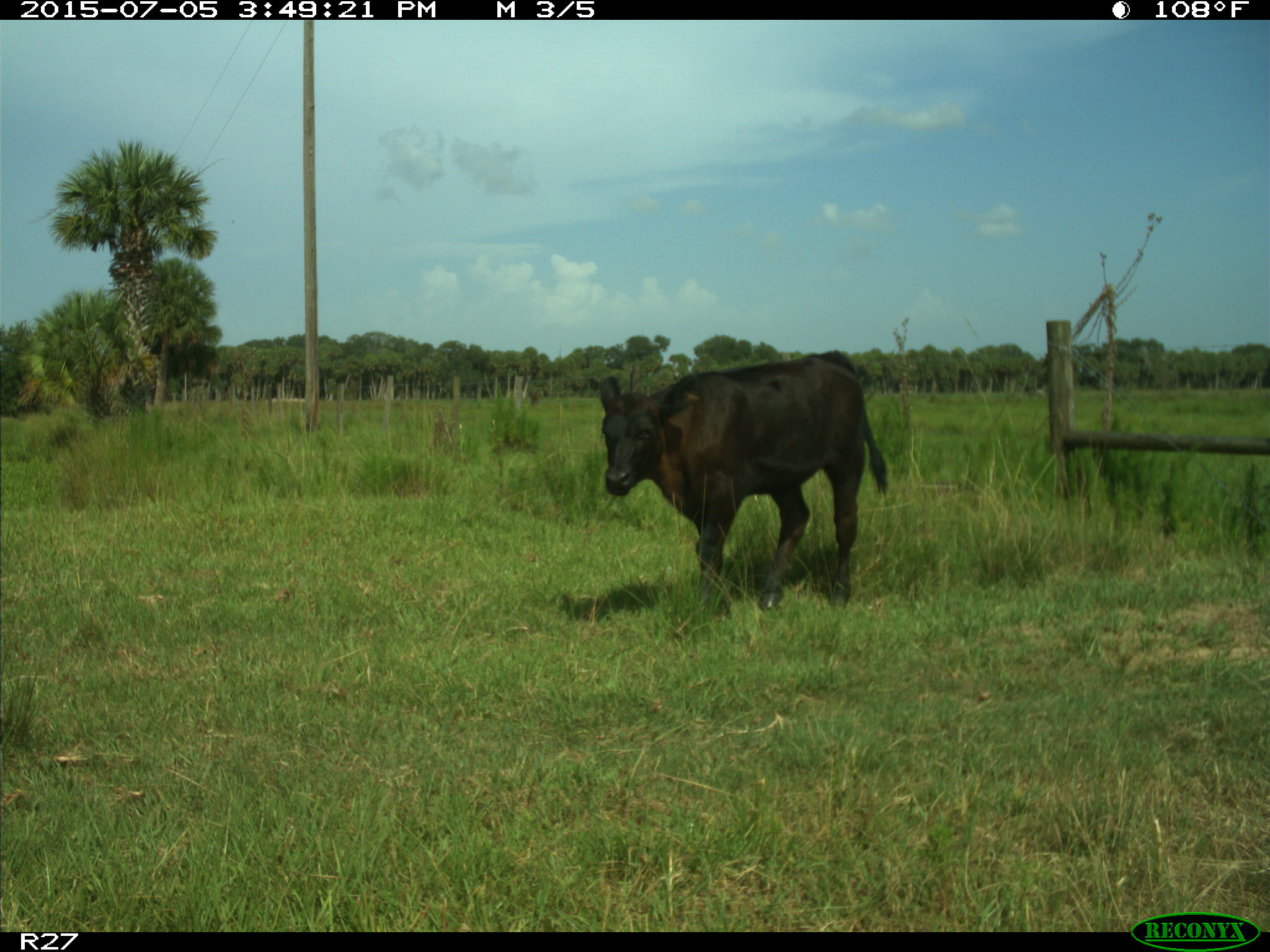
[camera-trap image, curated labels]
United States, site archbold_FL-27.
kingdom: Animalia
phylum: Chordata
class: Mammalia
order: Artiodactyla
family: Bovidae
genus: Bos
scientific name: Bos taurus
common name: domestic cow